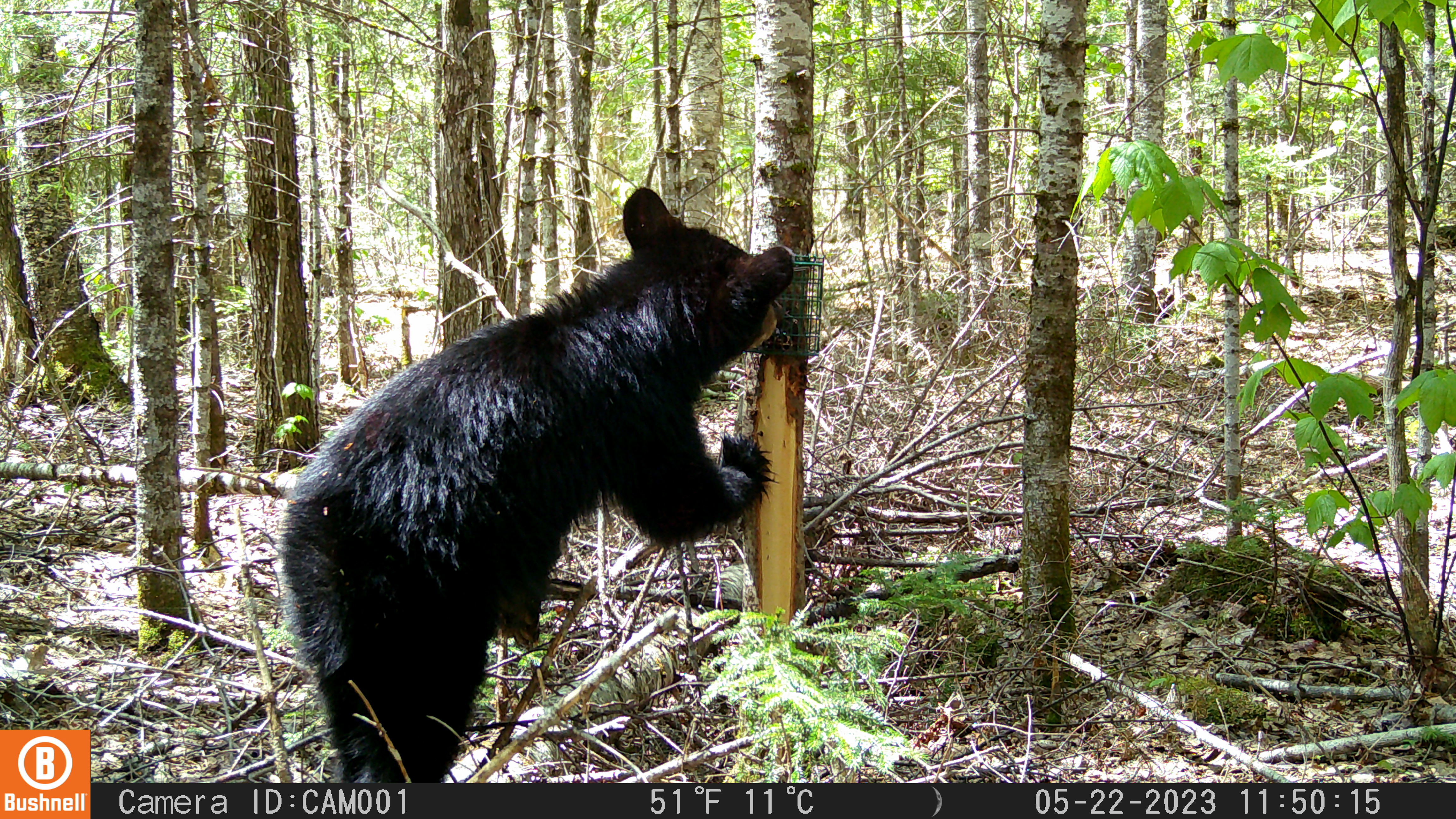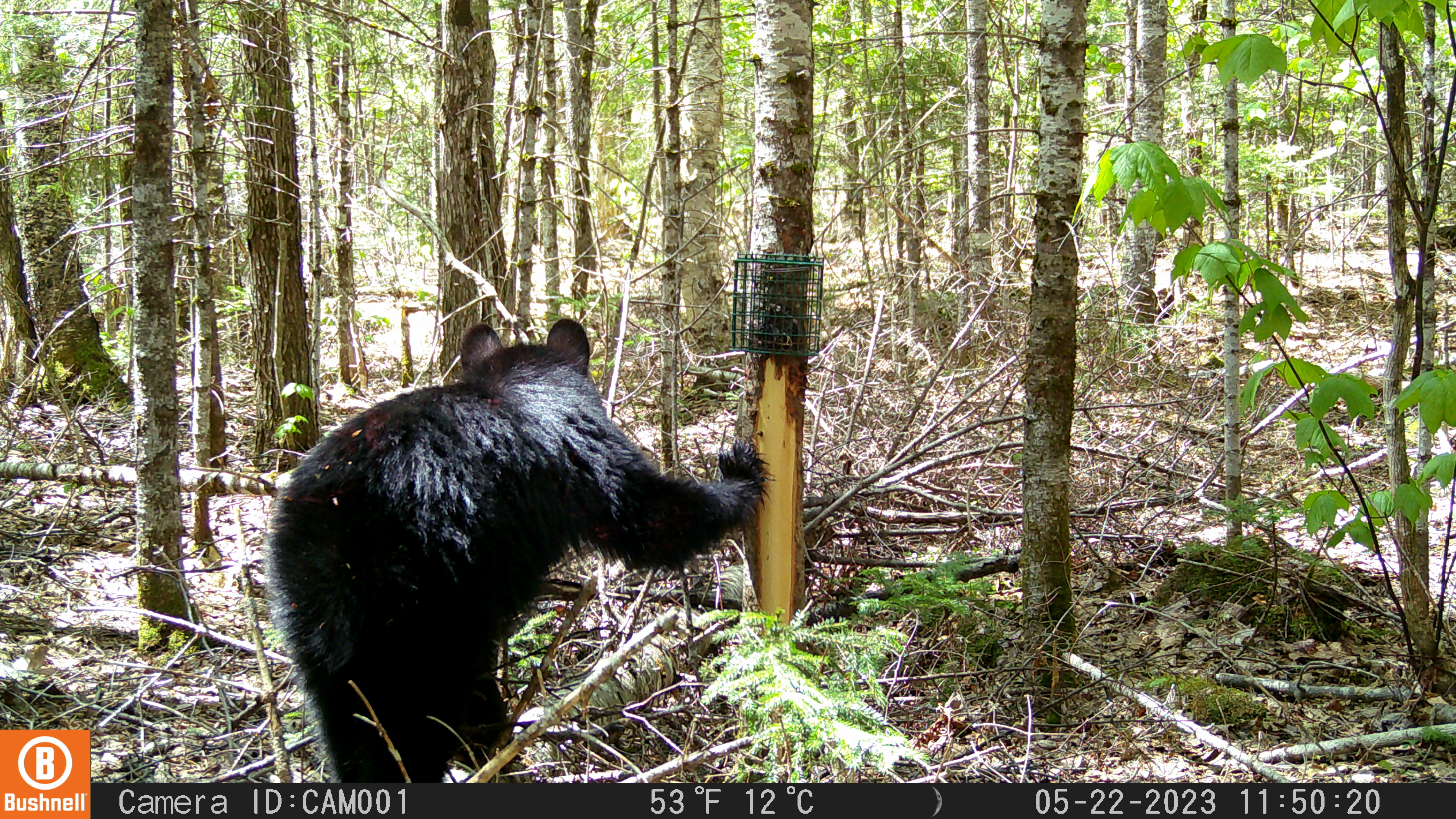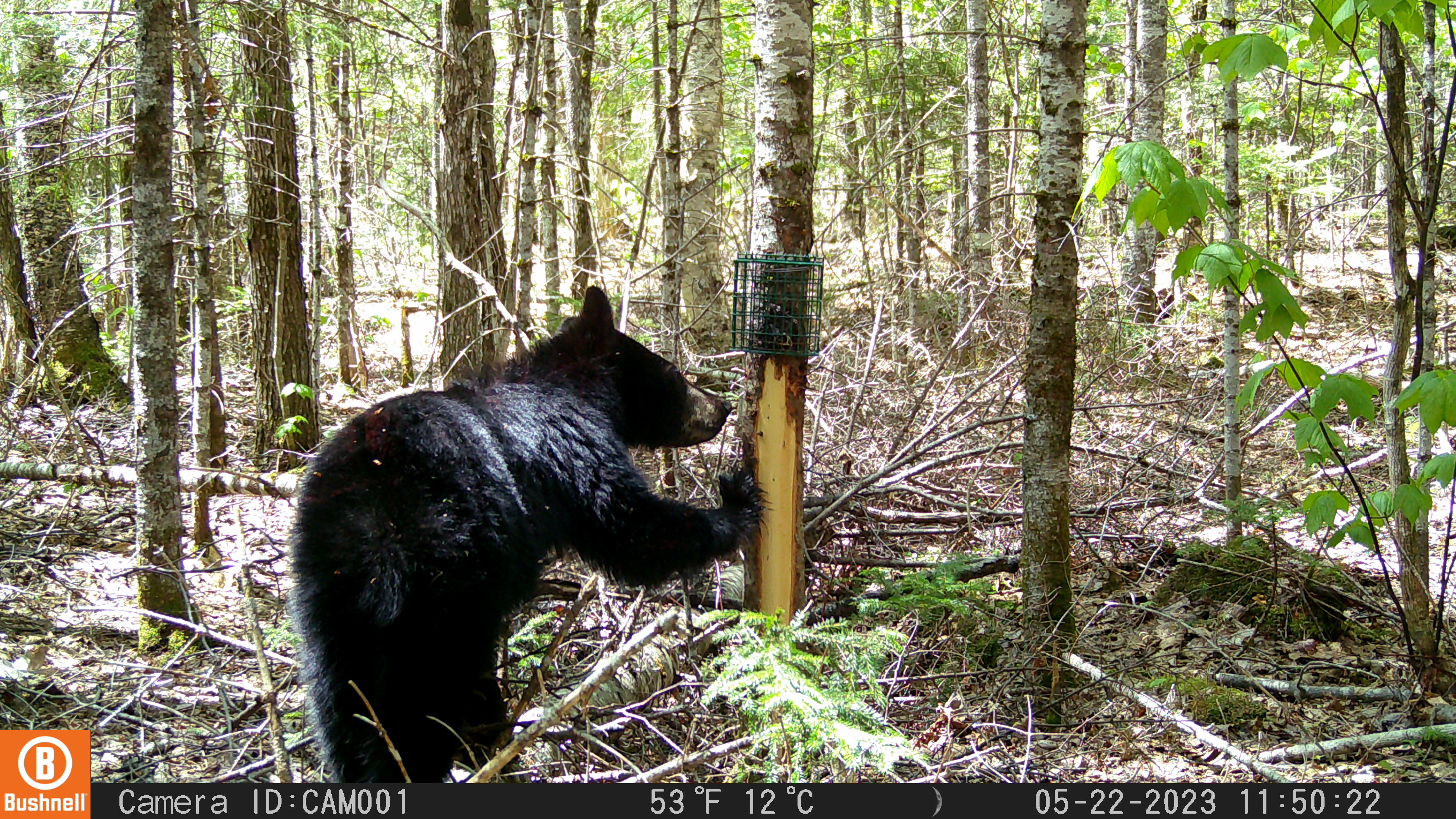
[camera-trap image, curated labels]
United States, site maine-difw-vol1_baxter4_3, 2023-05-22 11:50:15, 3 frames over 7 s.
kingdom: Animalia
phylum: Chordata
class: Mammalia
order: Carnivora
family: Ursidae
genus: Ursus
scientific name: Ursus americanus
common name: black bear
Black bear (Ursus americanus).